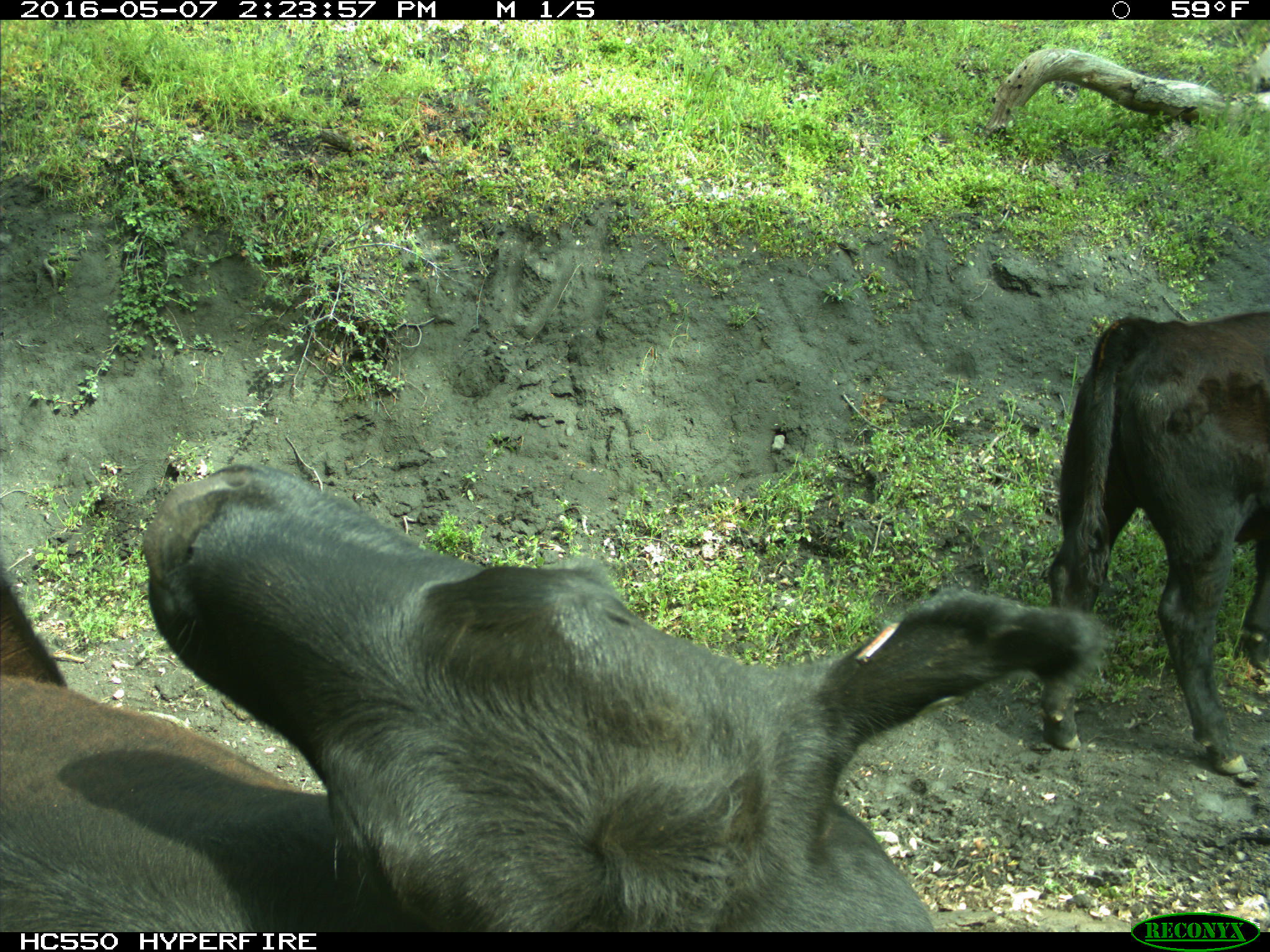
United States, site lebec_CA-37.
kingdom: Animalia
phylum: Chordata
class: Mammalia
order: Artiodactyla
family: Bovidae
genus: Bos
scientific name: Bos taurus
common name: domestic cow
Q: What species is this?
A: Bos taurus (domestic cow).